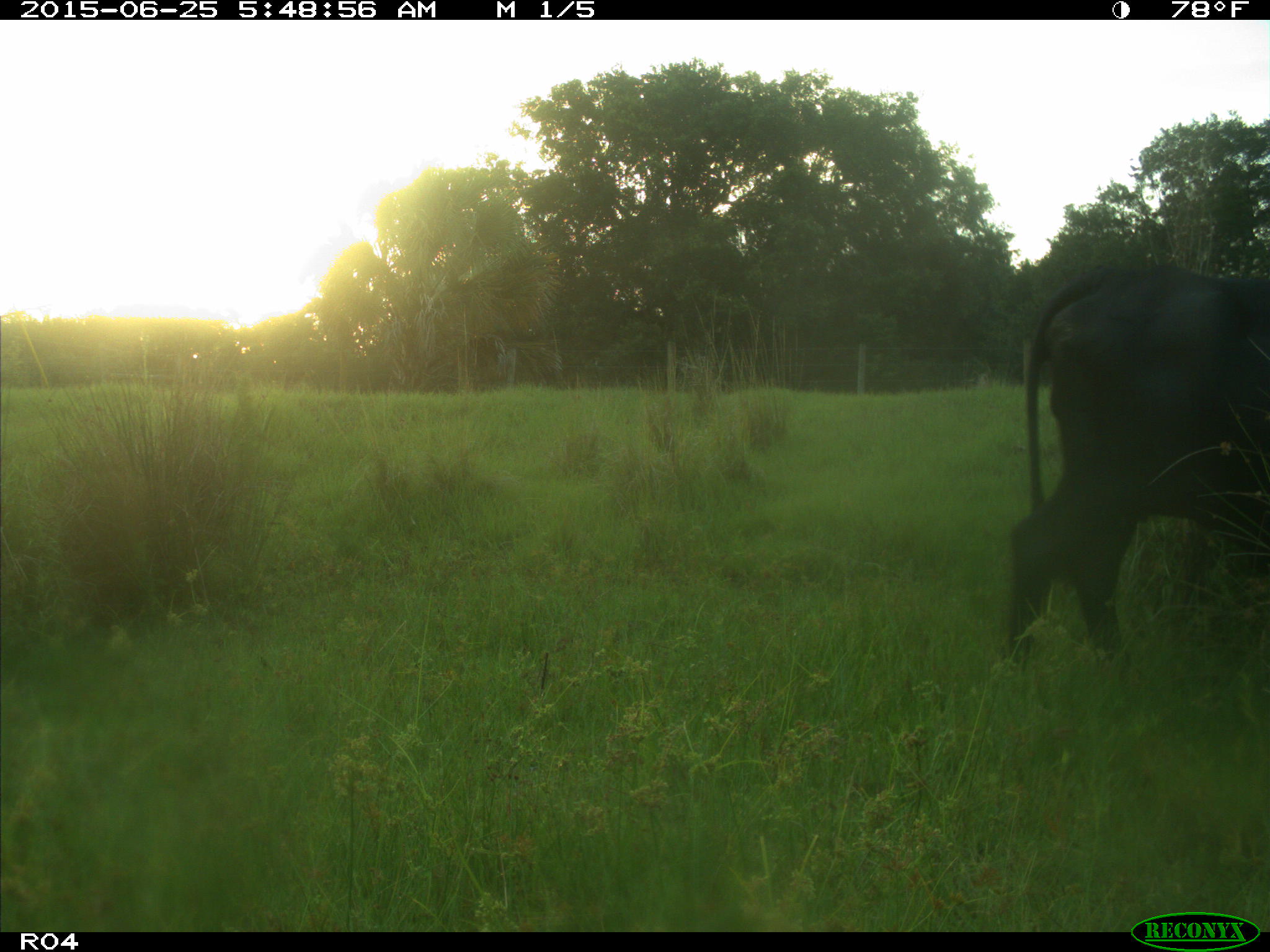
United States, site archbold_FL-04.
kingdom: Animalia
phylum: Chordata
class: Mammalia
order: Artiodactyla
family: Bovidae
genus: Bos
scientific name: Bos taurus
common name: domestic cow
Bos taurus (domestic cow).